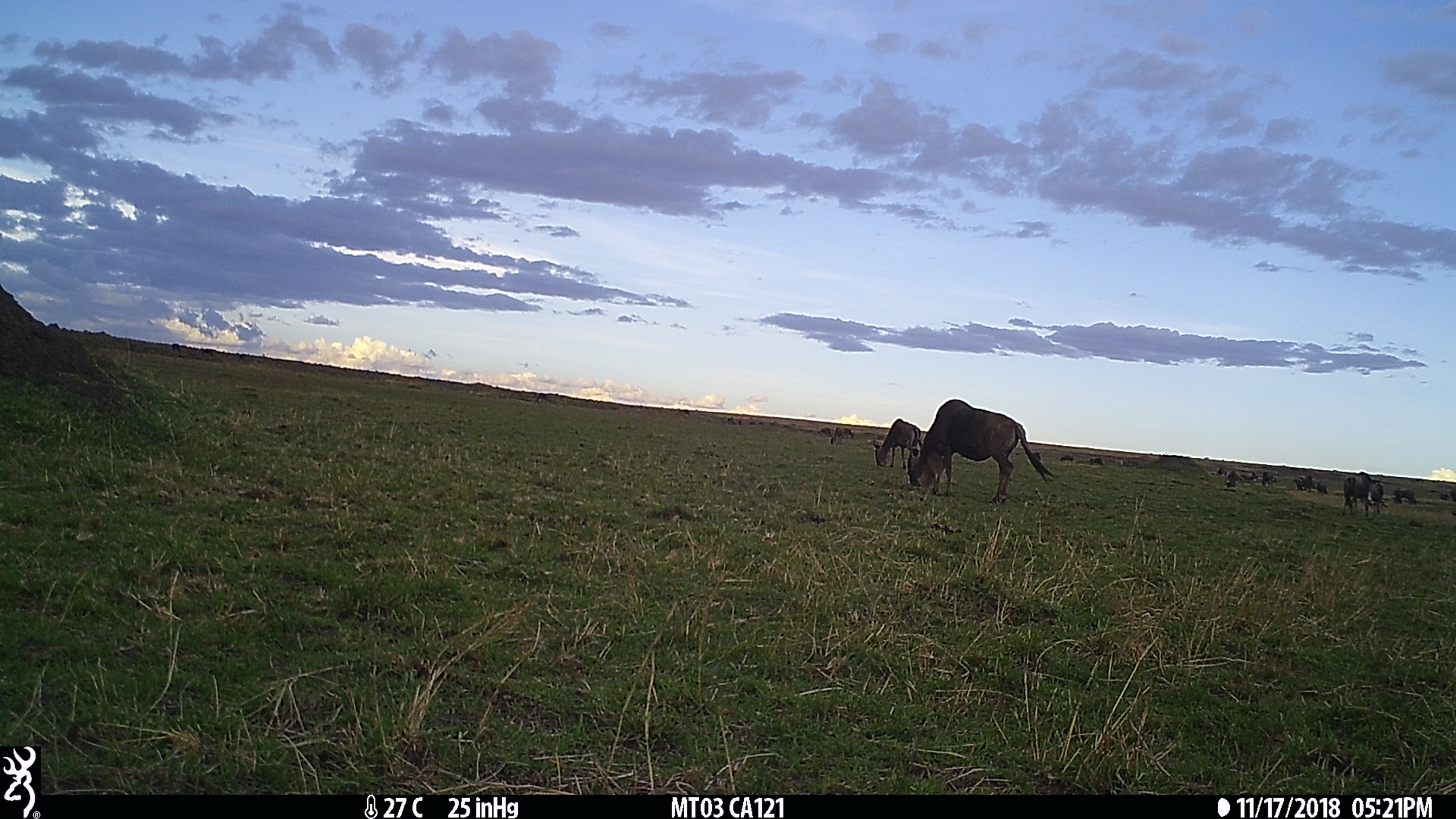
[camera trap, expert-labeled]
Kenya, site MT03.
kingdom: Animalia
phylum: Chordata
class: Mammalia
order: Artiodactyla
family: Bovidae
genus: Connochaetes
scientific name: Connochaetes taurinus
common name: blue wildebeest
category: wildebeest